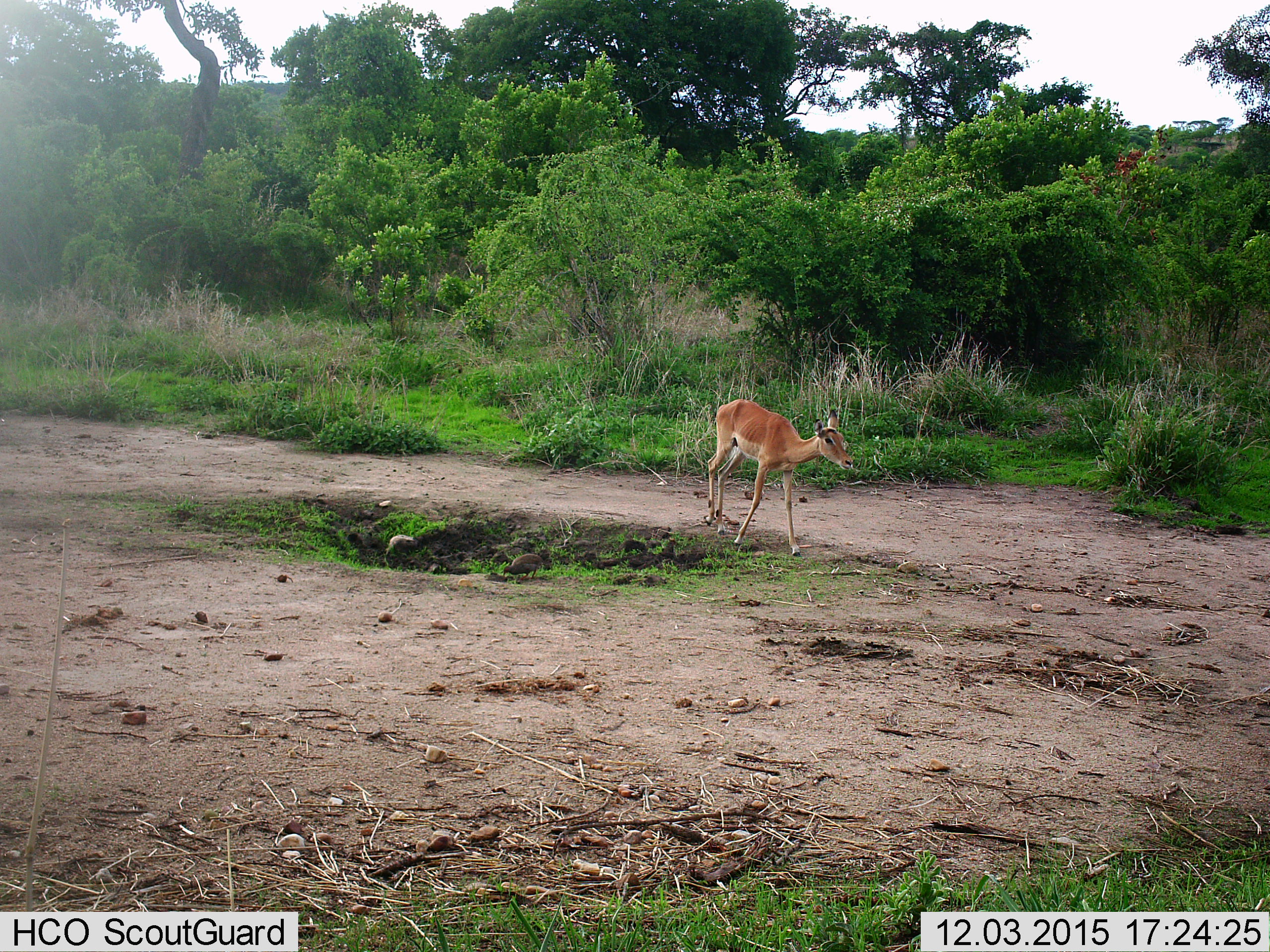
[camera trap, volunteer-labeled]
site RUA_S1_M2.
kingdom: Animalia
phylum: Chordata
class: Mammalia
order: Artiodactyla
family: Bovidae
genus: Aepyceros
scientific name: Aepyceros melampus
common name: impala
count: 1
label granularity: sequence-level